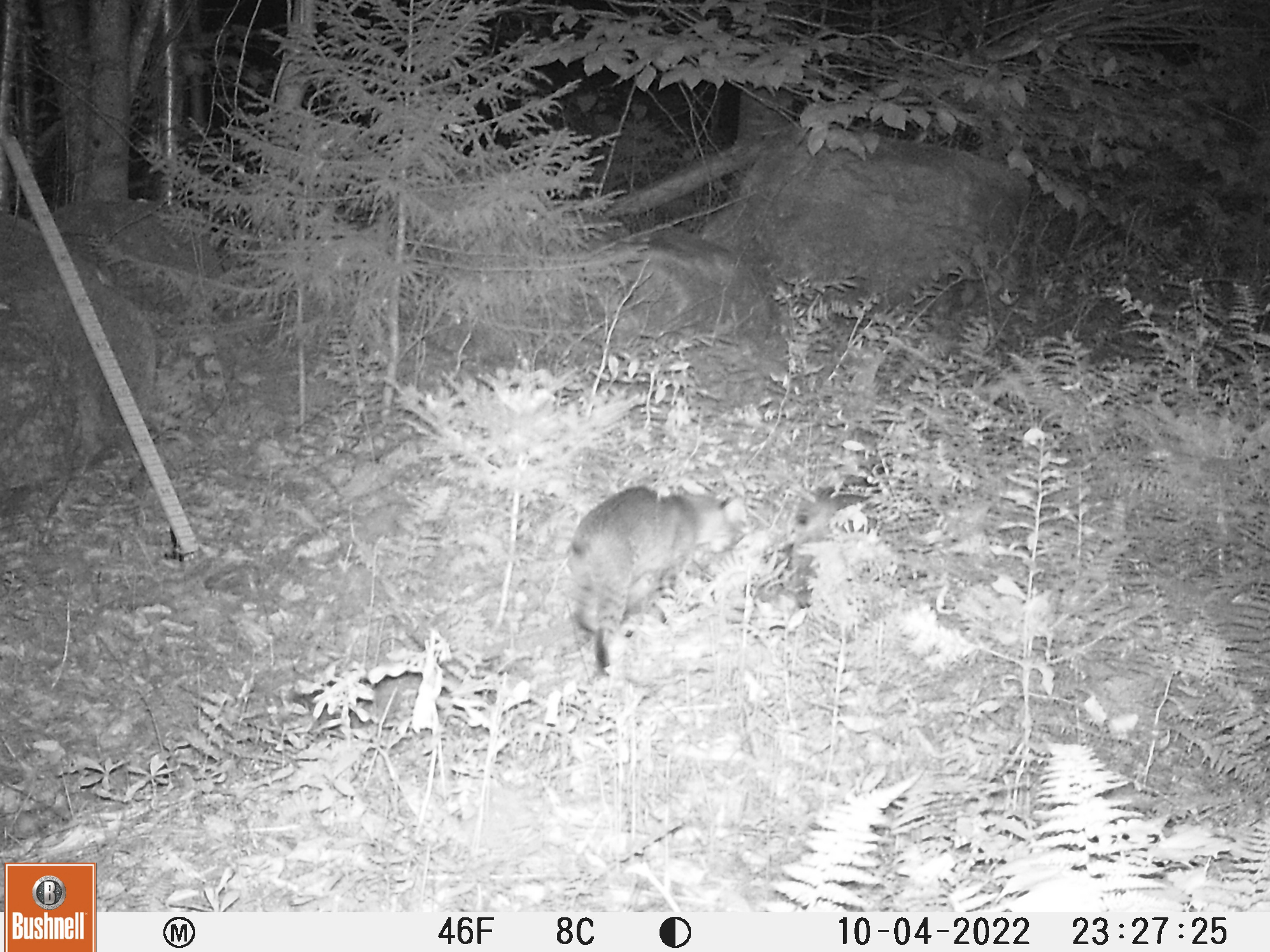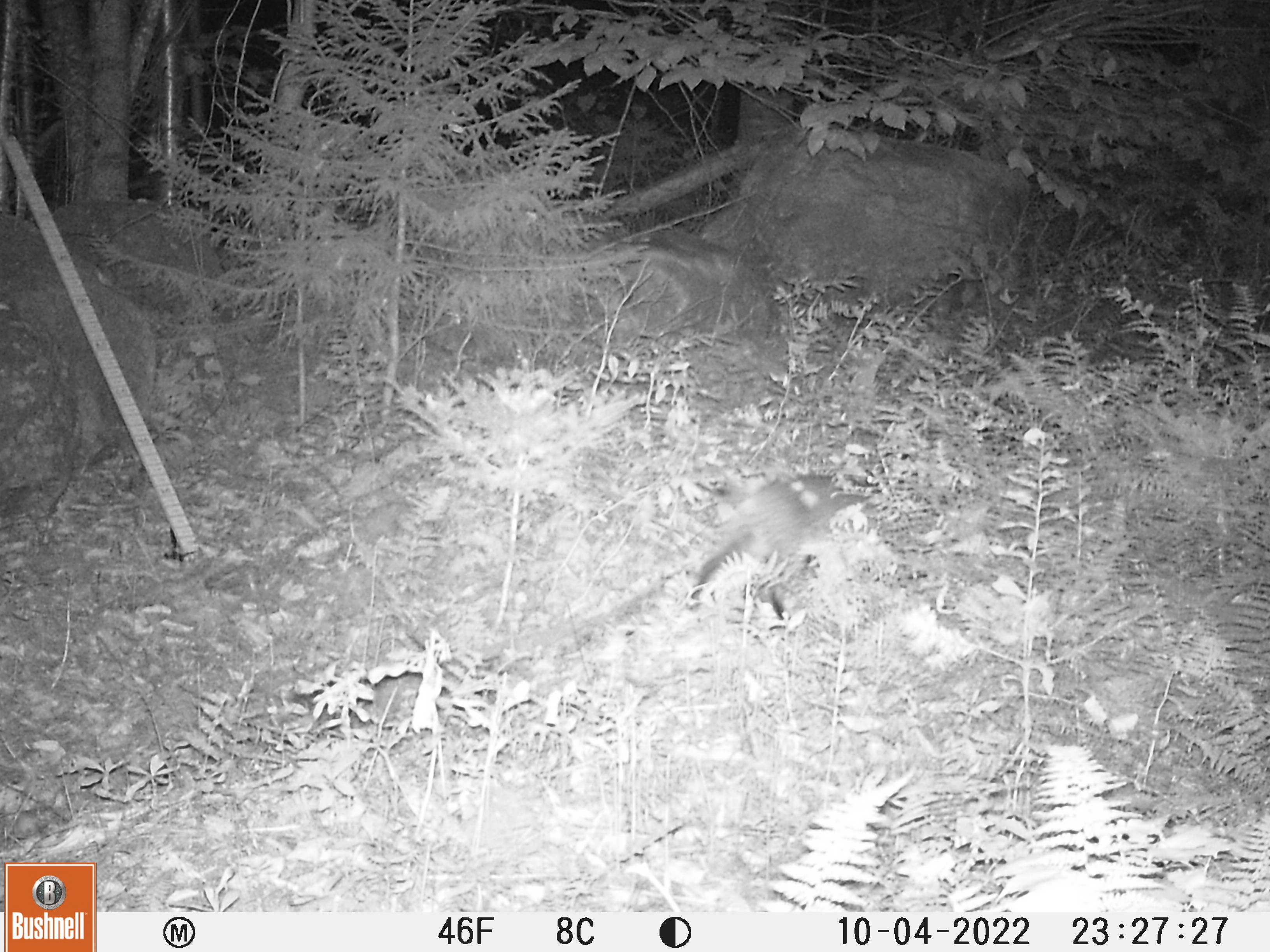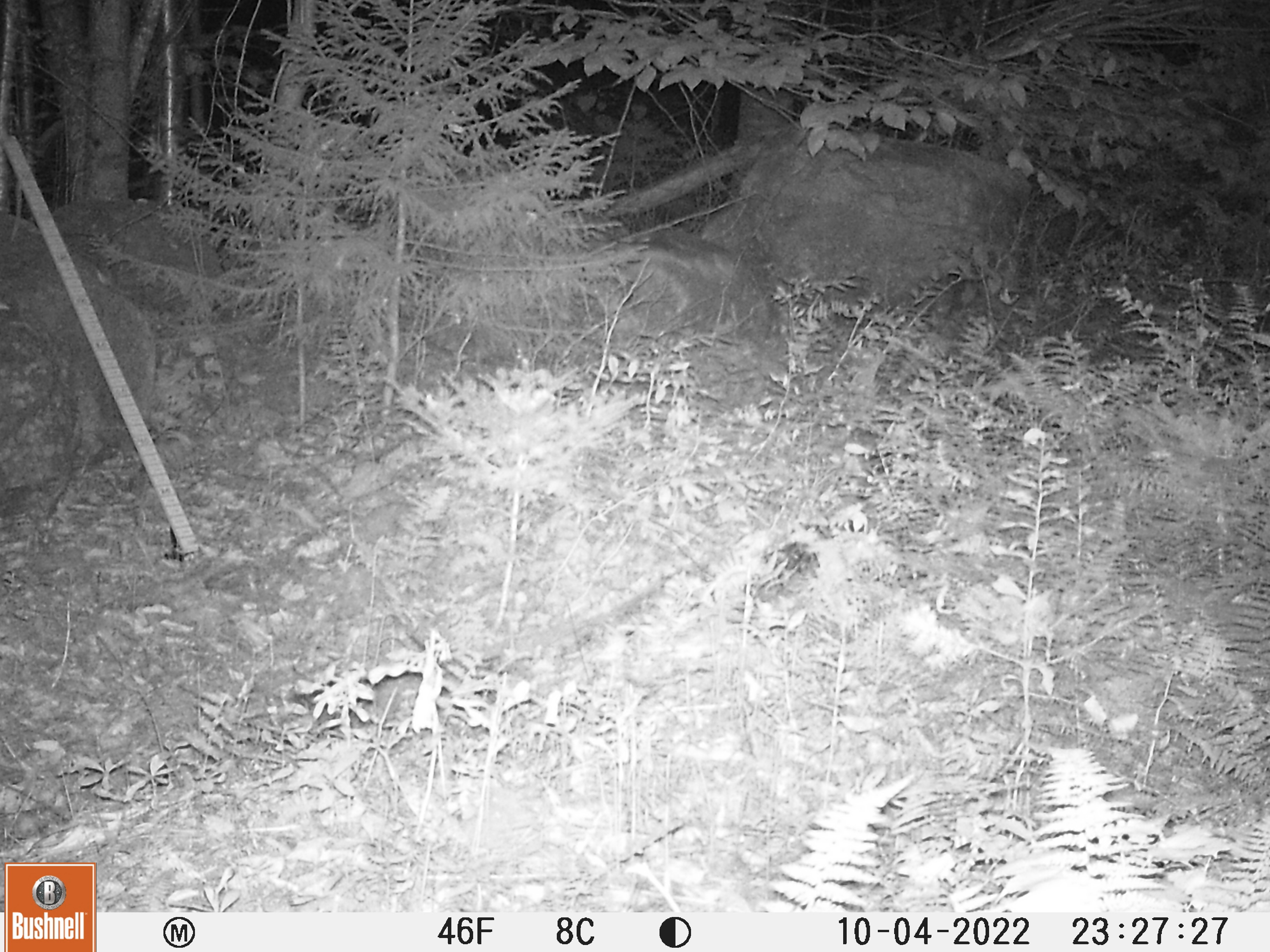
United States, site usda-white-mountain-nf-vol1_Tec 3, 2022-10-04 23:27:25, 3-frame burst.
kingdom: Animalia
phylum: Chordata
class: Mammalia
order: Carnivora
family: Felidae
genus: Lynx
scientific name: Lynx rufus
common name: bobcat